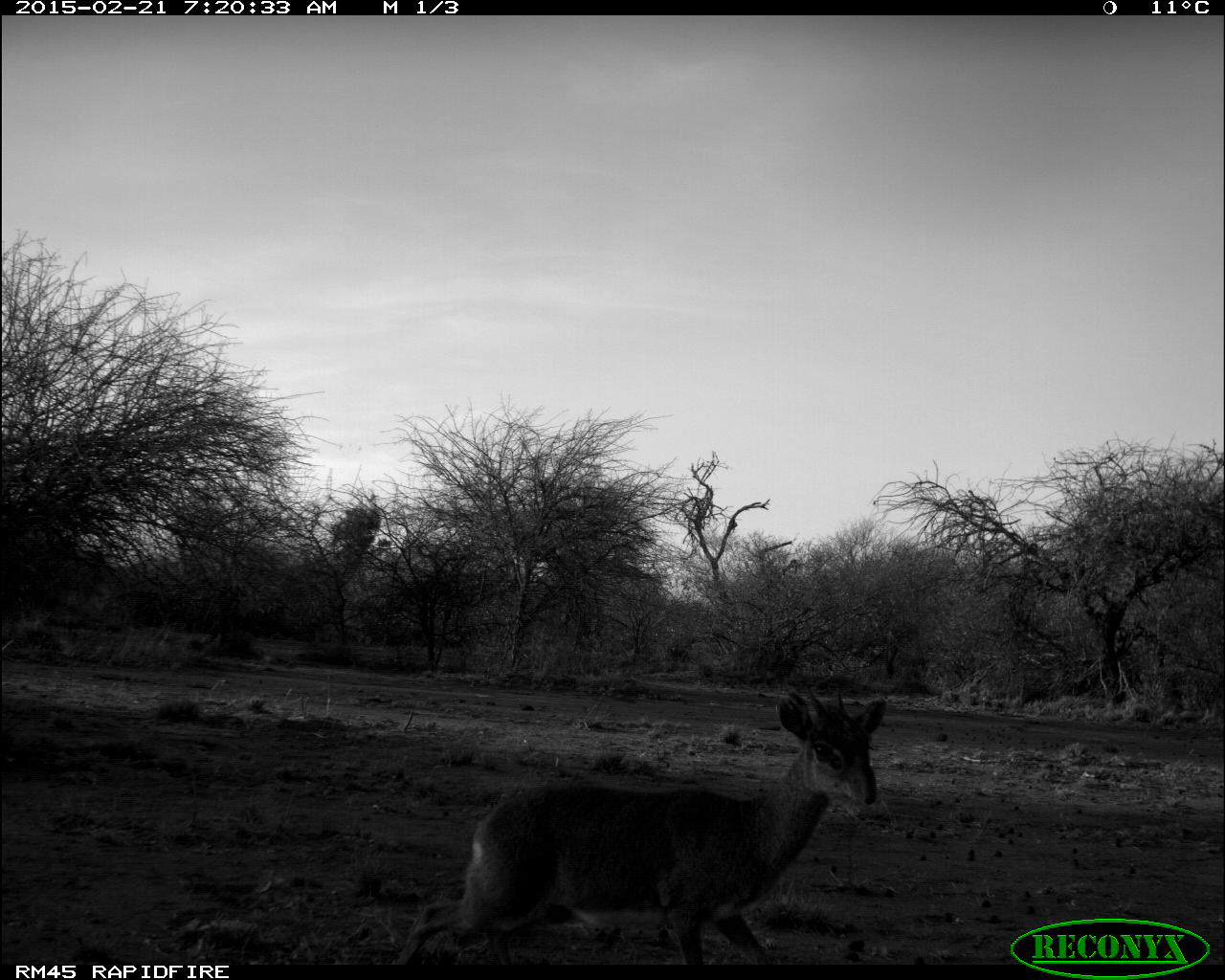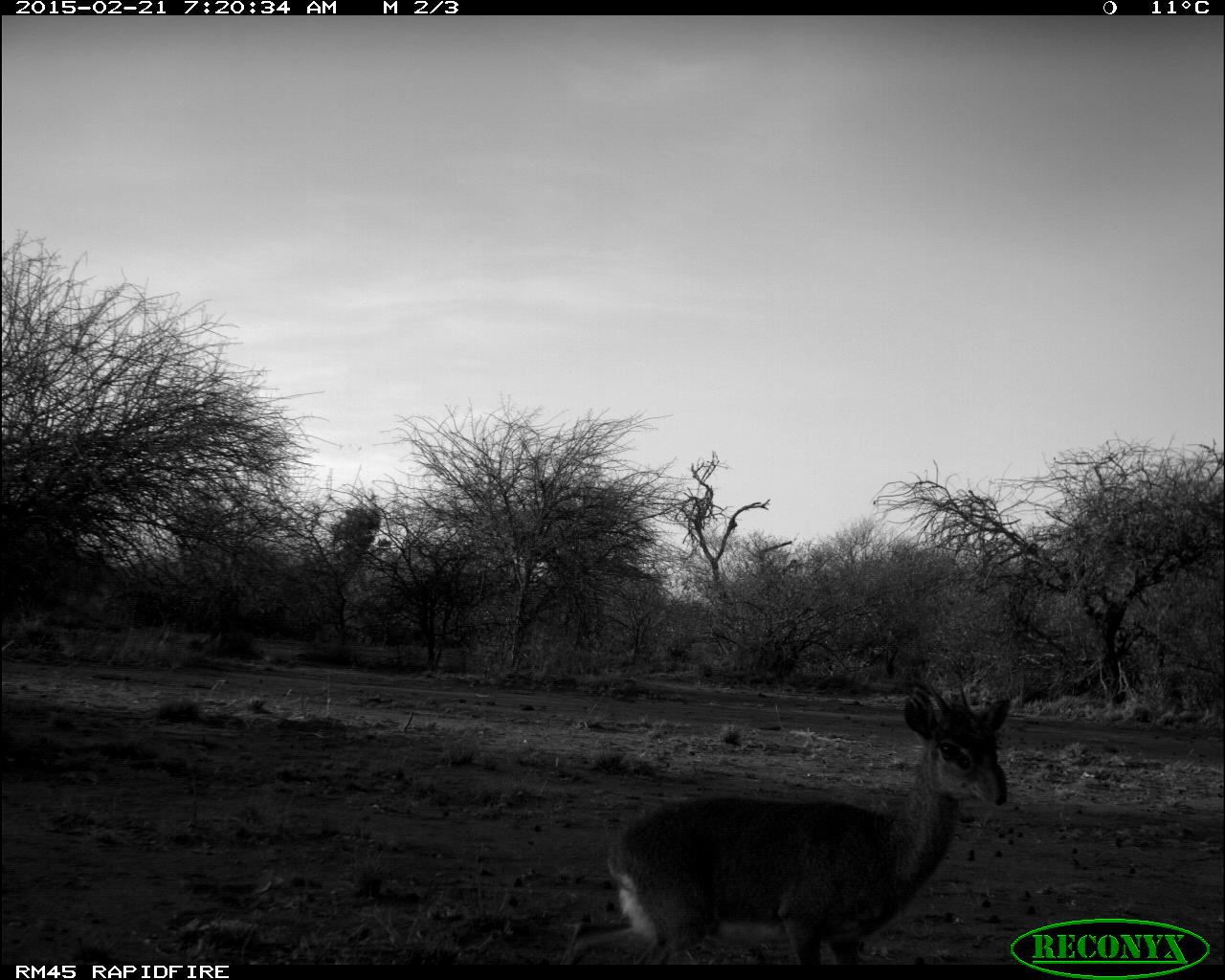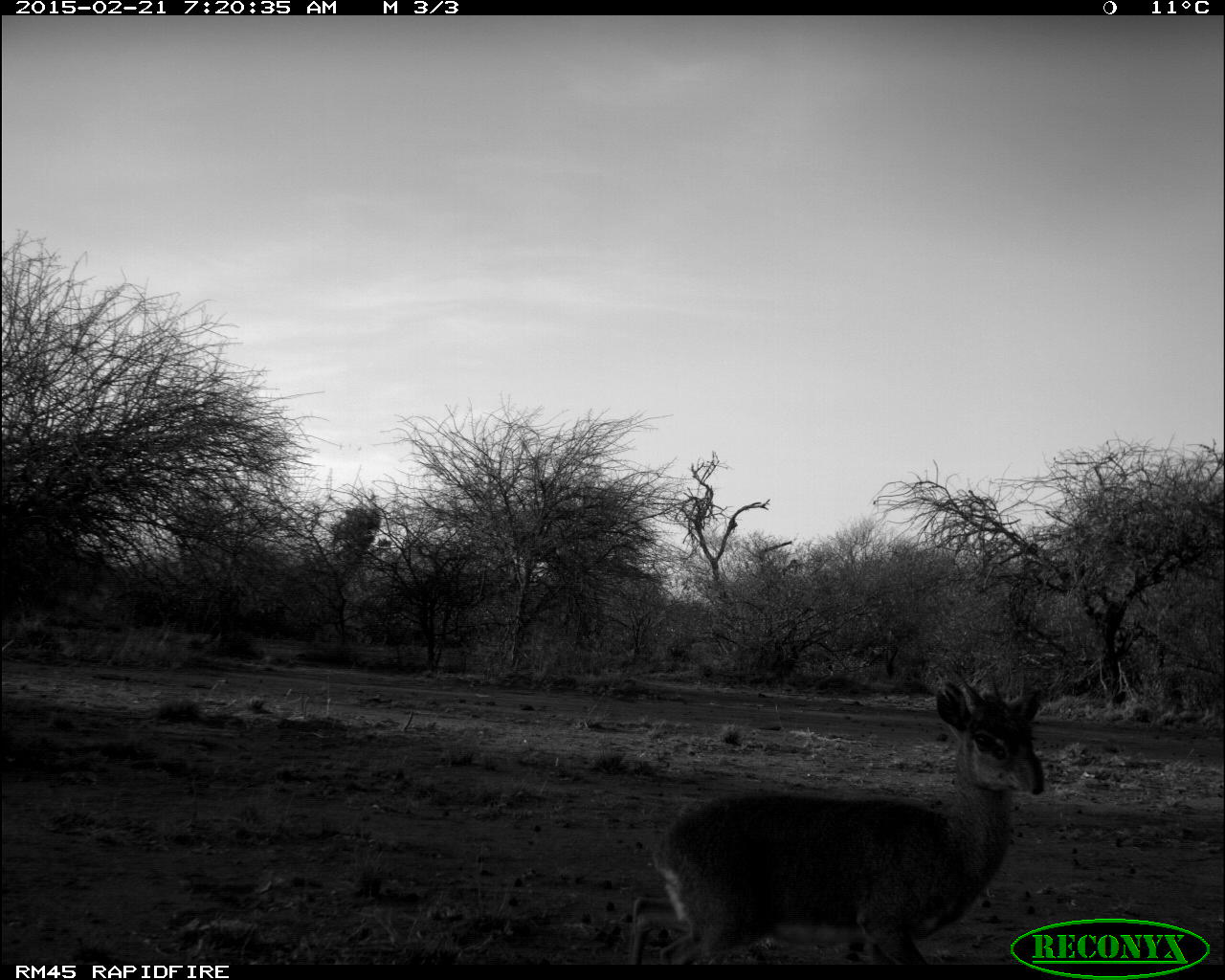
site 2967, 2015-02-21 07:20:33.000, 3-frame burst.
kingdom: Animalia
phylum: Chordata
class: Mammalia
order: Artiodactyla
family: Bovidae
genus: Madoqua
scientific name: Madoqua guentheri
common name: günther's dik-dik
Madoqua guentheri (günther's dik-dik), count 1.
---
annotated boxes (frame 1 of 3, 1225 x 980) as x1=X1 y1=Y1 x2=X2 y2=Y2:
madoqua guentheri: x1=403 y1=682 x2=884 y2=963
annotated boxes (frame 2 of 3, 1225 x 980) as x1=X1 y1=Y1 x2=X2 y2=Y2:
madoqua guentheri: x1=560 y1=686 x2=1011 y2=961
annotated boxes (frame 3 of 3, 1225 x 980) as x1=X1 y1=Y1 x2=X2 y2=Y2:
madoqua guentheri: x1=628 y1=680 x2=1045 y2=963